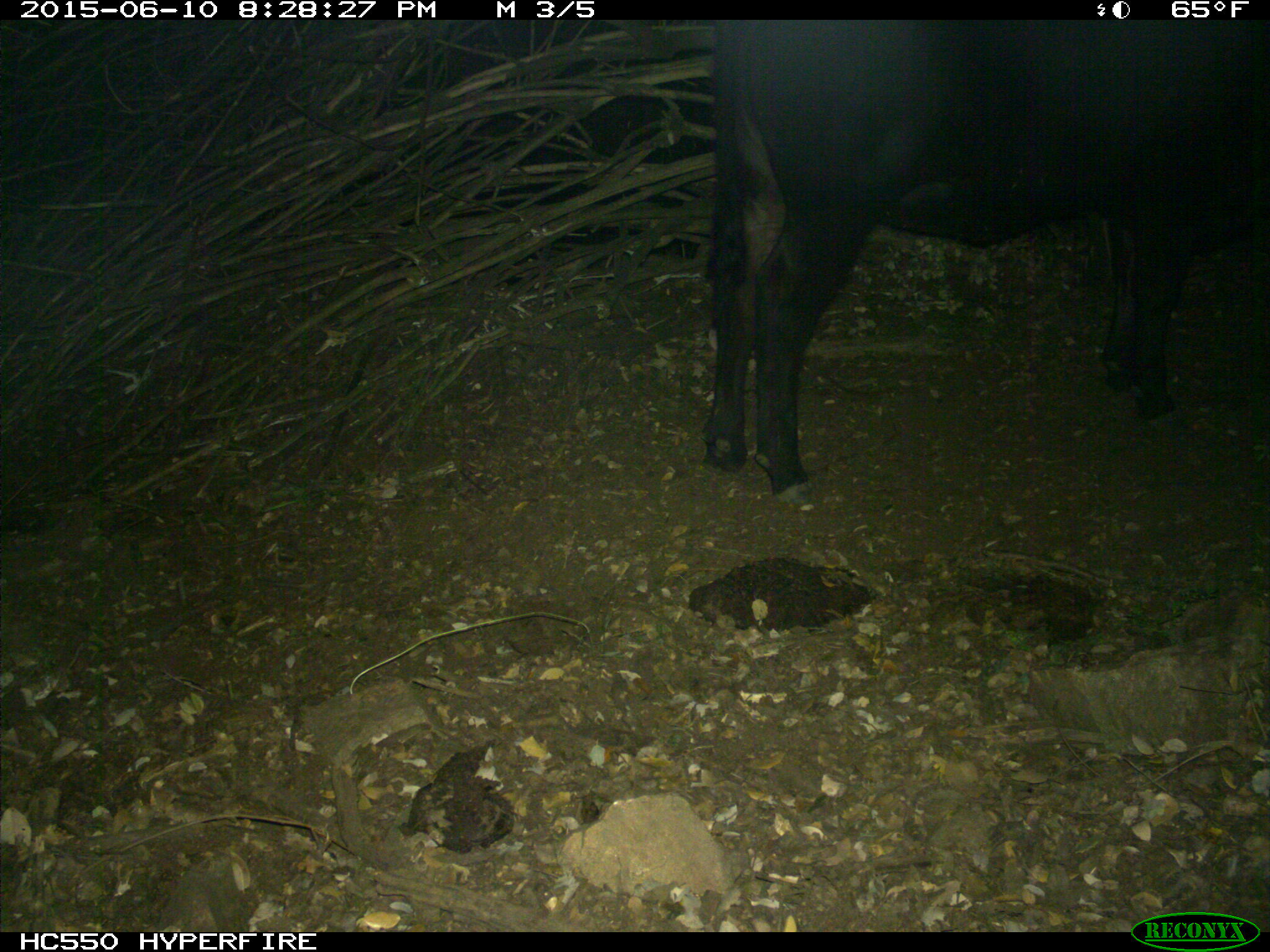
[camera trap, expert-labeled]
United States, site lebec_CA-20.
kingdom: Animalia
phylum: Chordata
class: Mammalia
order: Artiodactyla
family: Bovidae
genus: Bos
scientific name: Bos taurus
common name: domestic cow